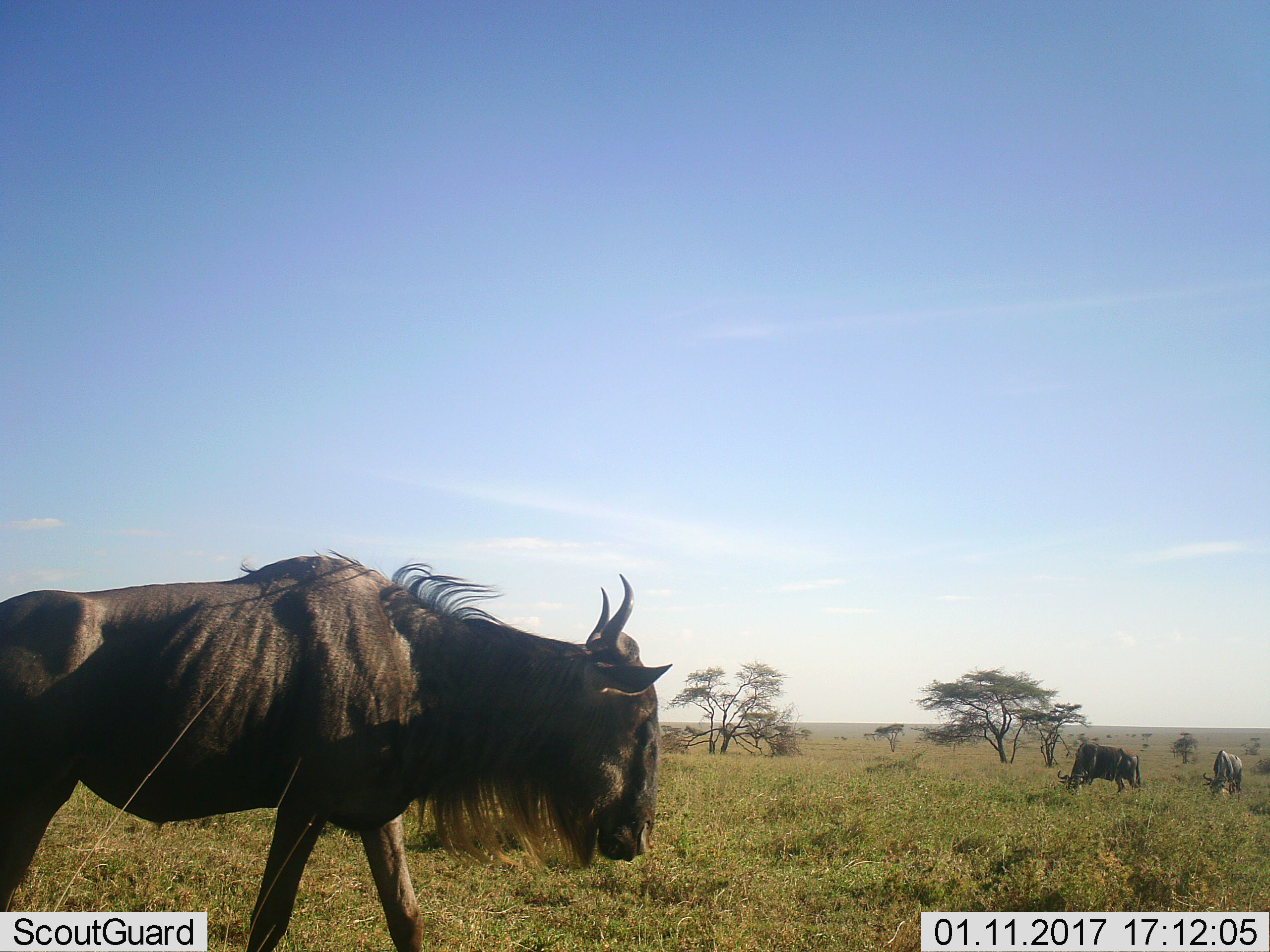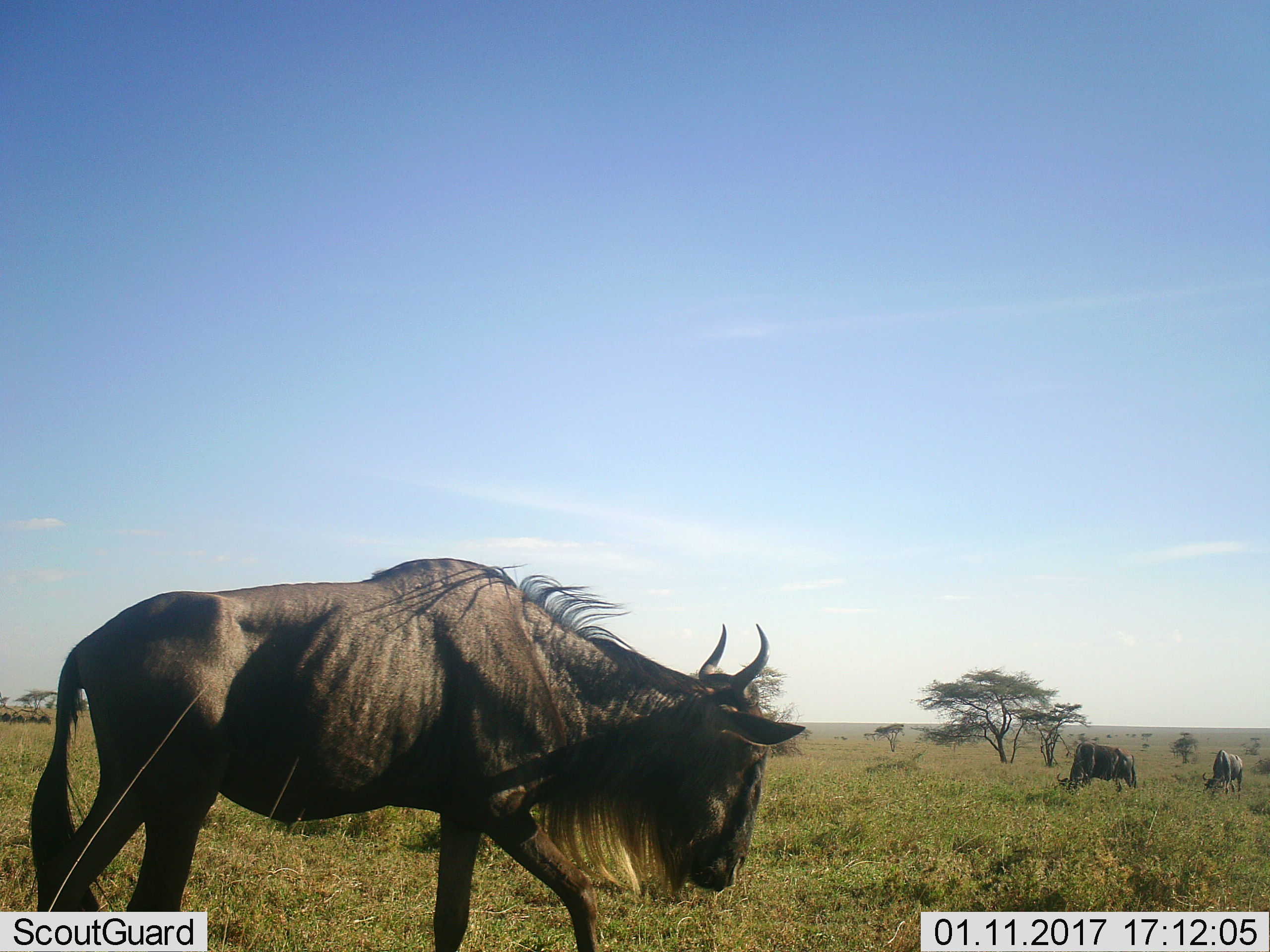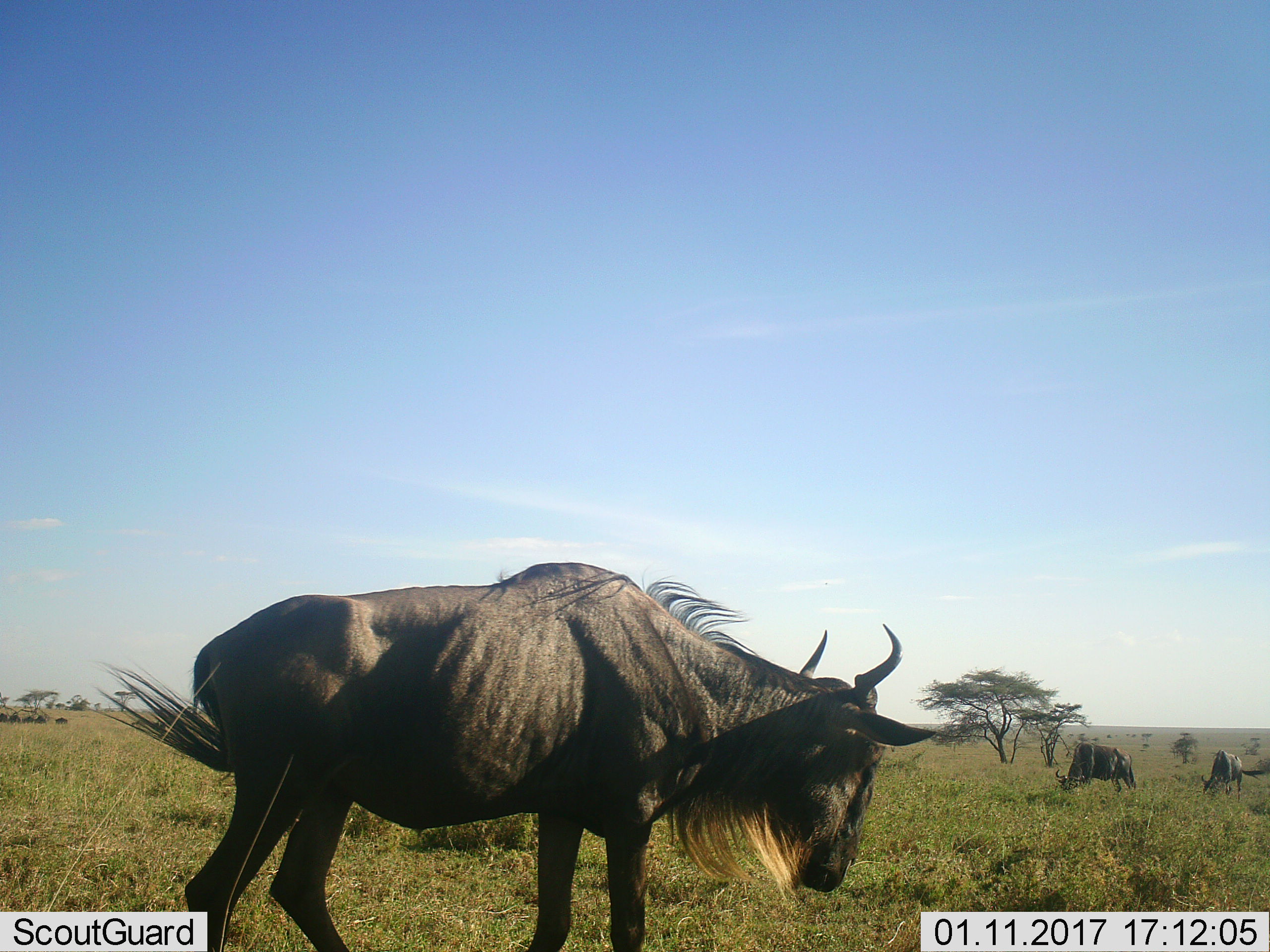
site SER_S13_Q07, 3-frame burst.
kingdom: Animalia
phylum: Chordata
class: Mammalia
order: Artiodactyla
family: Bovidae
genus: Connochaetes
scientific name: Connochaetes taurinus taurinus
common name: blue wildebeest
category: wildebeestblue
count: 4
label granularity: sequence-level